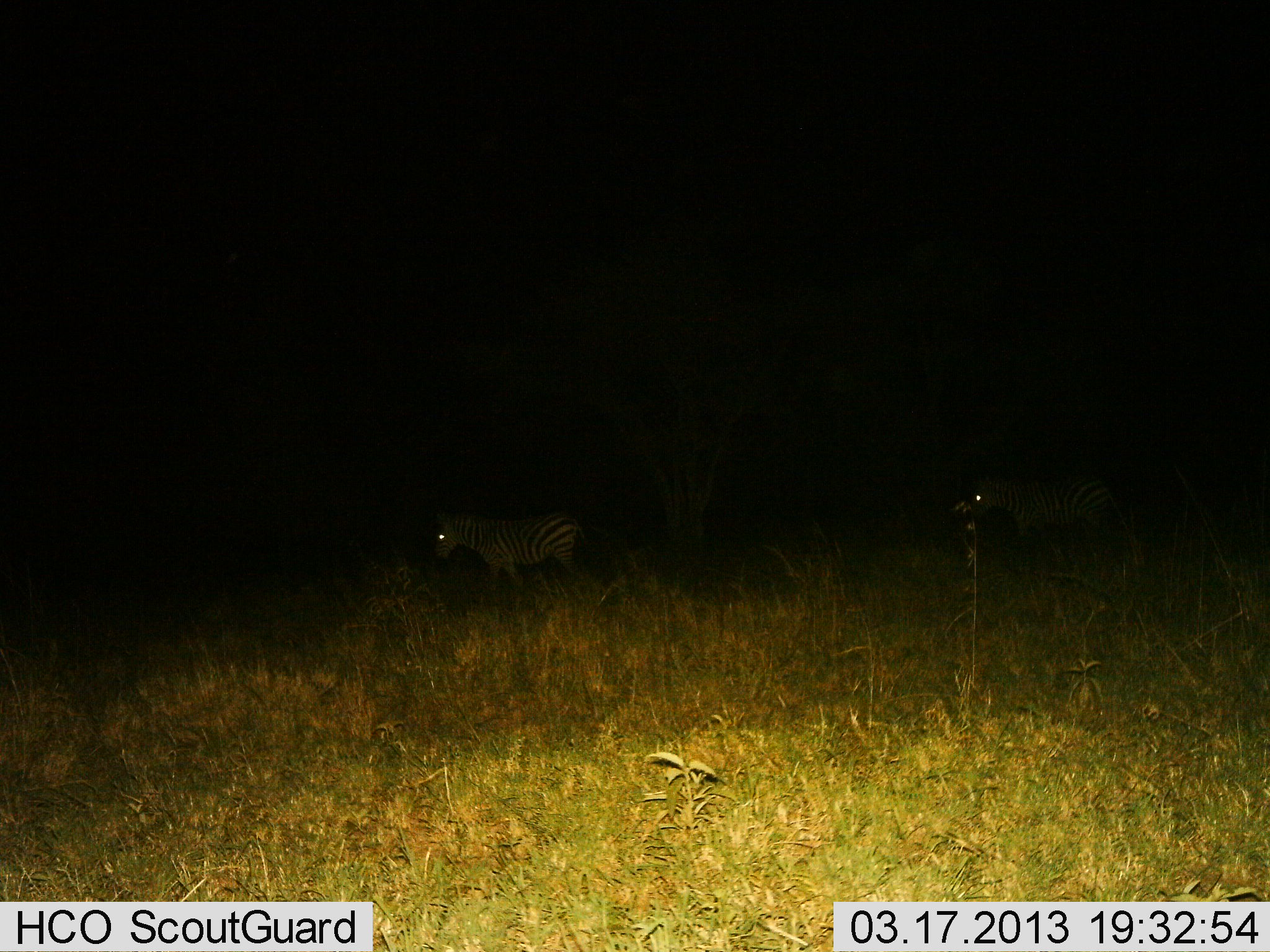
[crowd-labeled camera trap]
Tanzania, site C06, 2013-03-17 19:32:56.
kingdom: Animalia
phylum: Chordata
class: Mammalia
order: Perissodactyla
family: Equidae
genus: Equus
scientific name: Equus quagga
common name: plains zebra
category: zebra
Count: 2.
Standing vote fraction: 61%.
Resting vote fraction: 0%.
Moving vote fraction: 52%.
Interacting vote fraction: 0%.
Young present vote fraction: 0%.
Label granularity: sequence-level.